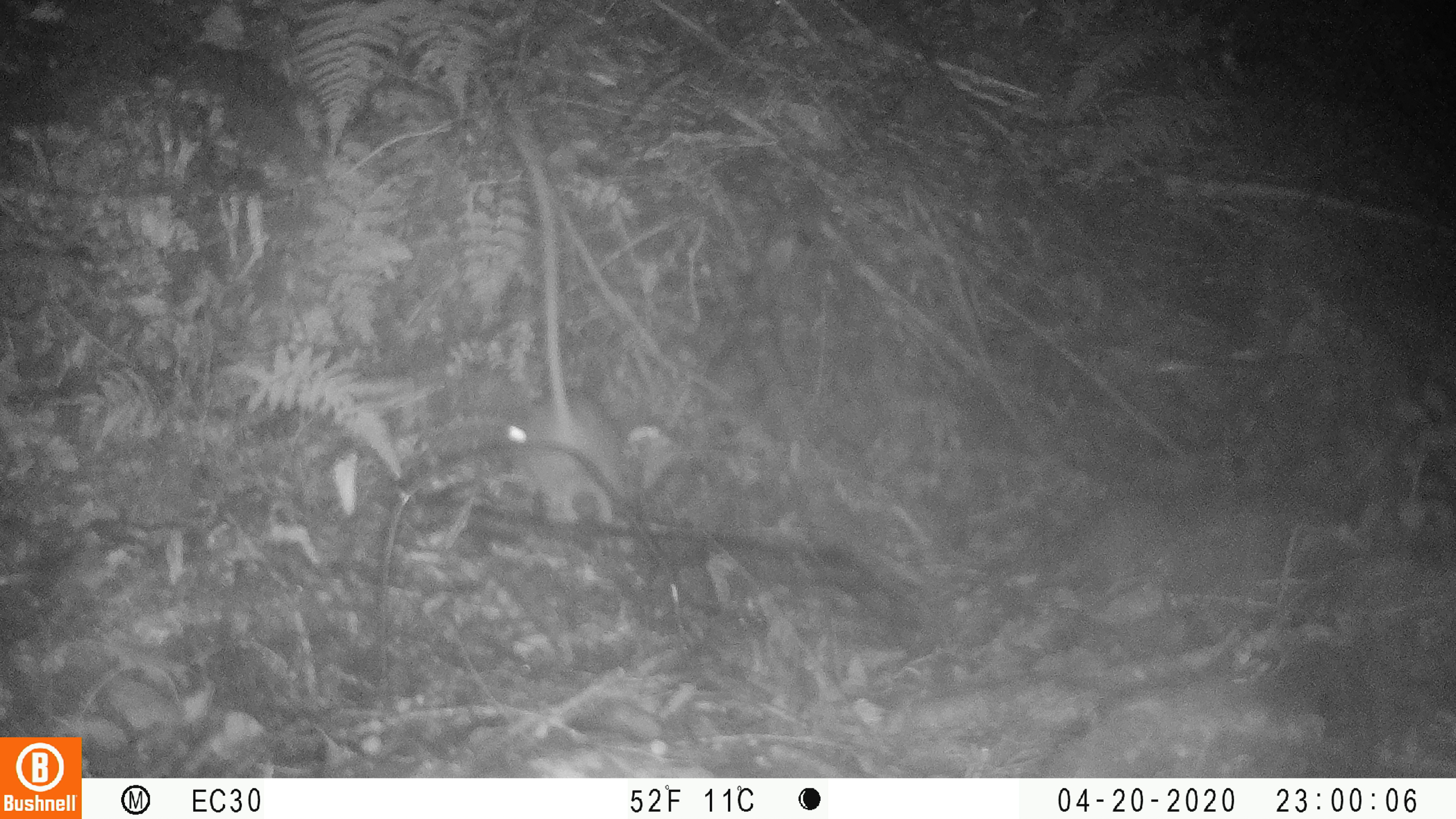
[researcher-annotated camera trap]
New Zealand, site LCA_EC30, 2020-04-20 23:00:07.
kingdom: Animalia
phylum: Chordata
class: Mammalia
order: Rodentia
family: Muridae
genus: Rattus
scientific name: Rattus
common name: rat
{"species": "rat (Rattus)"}